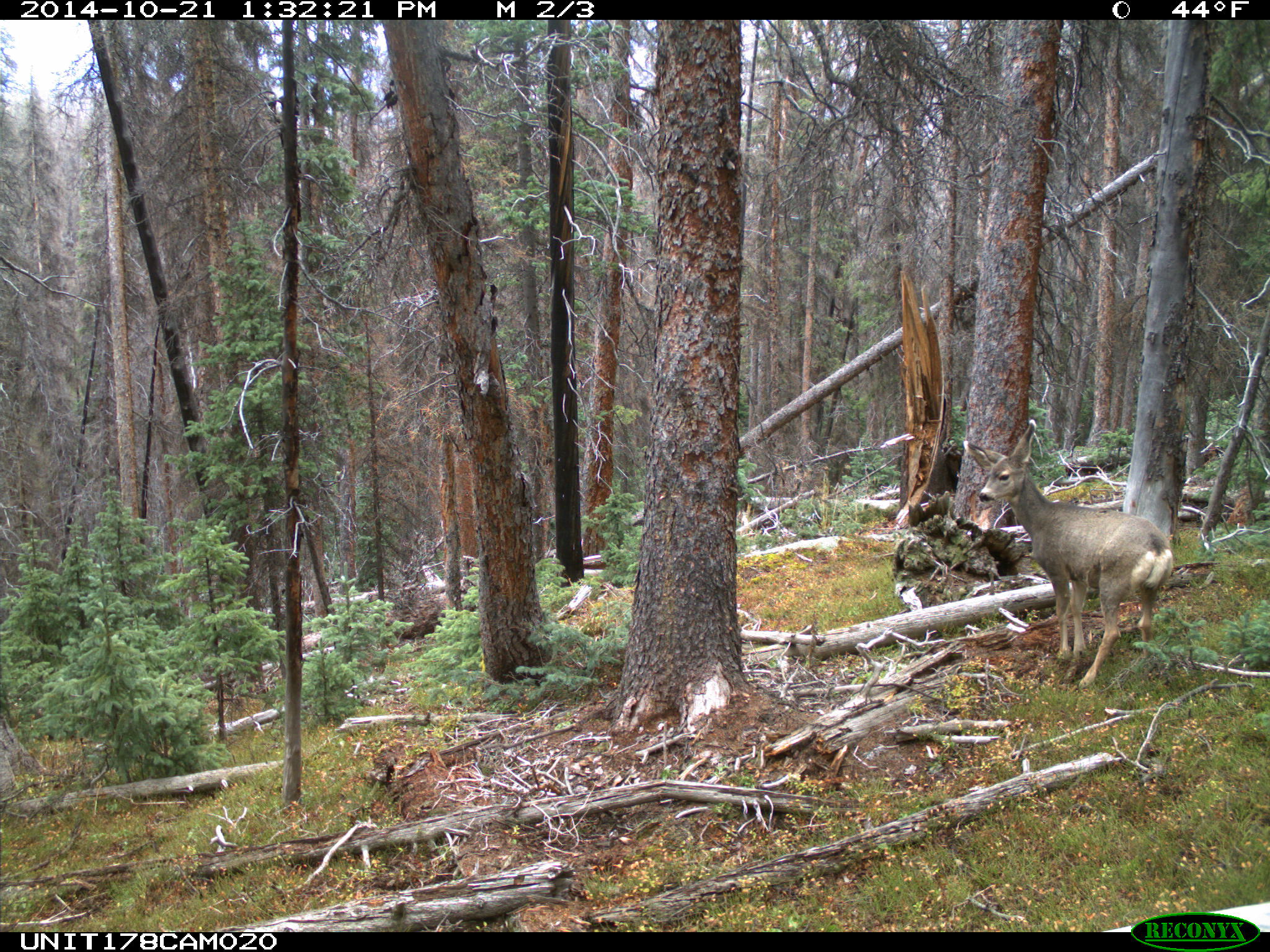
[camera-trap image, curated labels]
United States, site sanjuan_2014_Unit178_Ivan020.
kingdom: Animalia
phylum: Chordata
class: Mammalia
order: Artiodactyla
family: Cervidae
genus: Odocoileus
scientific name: Odocoileus hemionus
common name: mule deer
Odocoileus hemionus (mule deer).